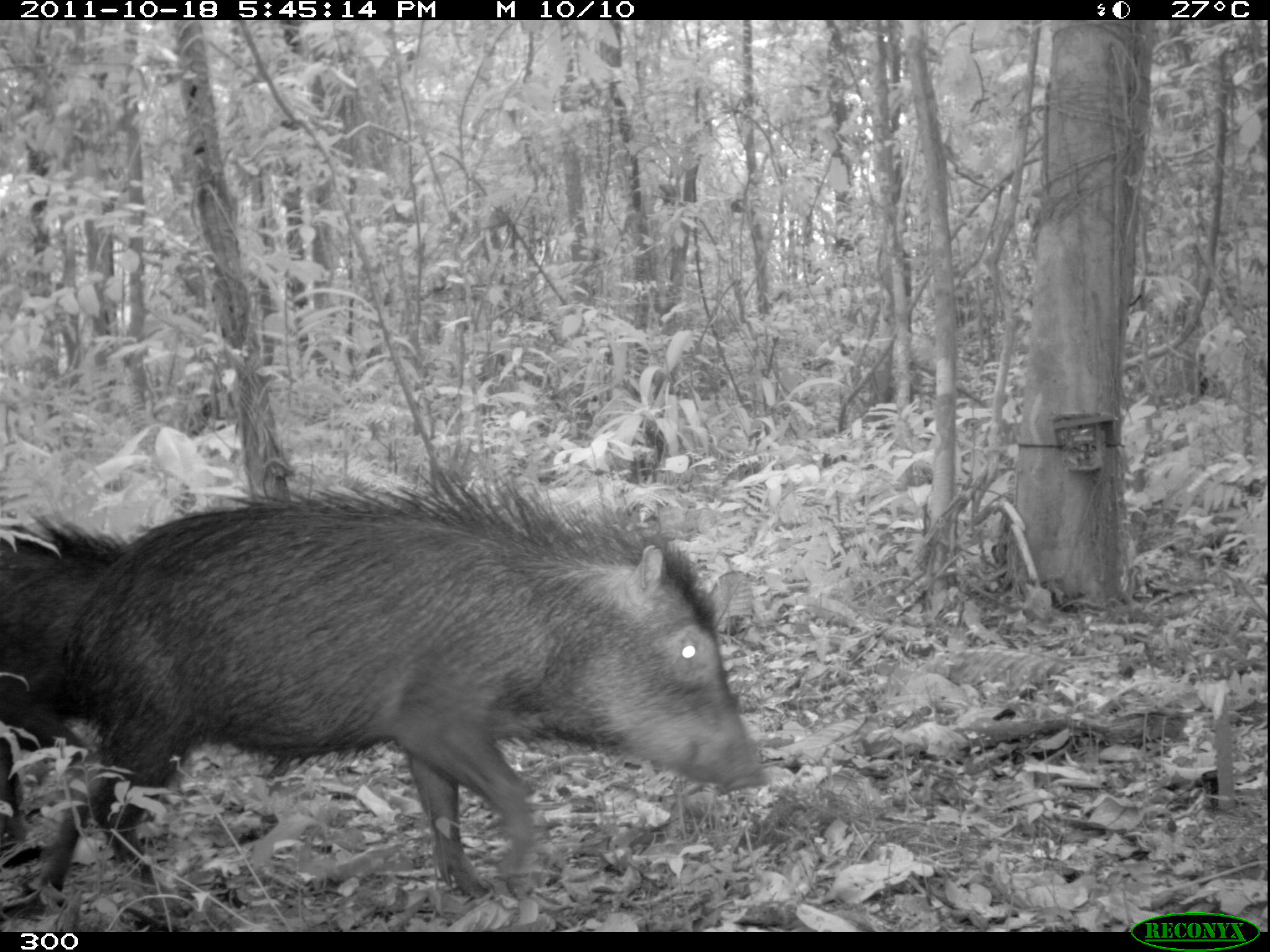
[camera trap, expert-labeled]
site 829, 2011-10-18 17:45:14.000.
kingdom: Animalia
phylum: Chordata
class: Mammalia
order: Artiodactyla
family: Tayassuidae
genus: Tayassu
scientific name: Tayassu pecari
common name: white-lipped peccary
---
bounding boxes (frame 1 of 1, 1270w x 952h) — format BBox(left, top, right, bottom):
tayassu pecari: BBox(28, 452, 765, 906); BBox(0, 510, 139, 827)